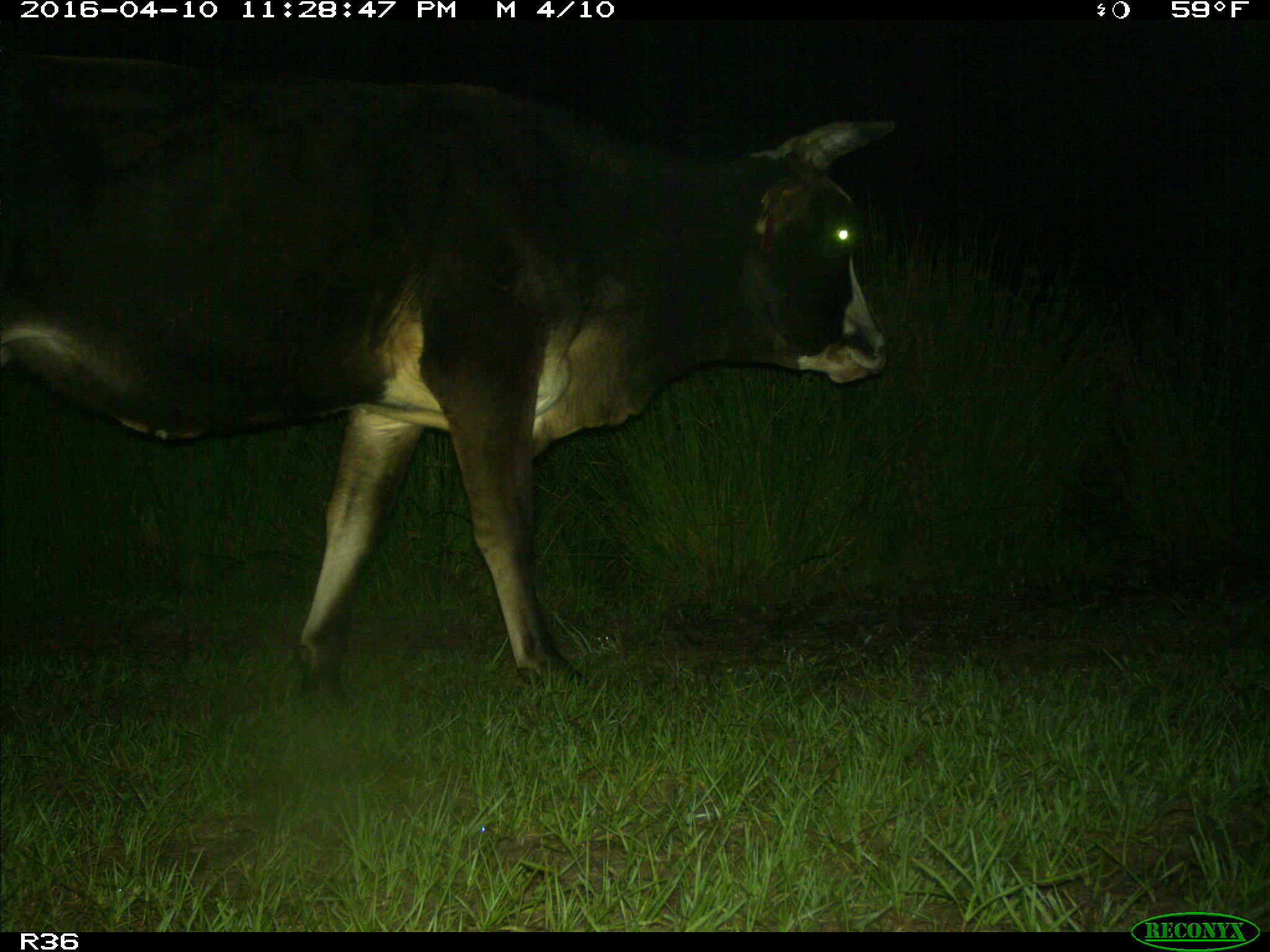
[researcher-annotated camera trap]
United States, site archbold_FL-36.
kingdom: Animalia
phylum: Chordata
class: Mammalia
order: Artiodactyla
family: Bovidae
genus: Bos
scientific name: Bos taurus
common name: domestic cow